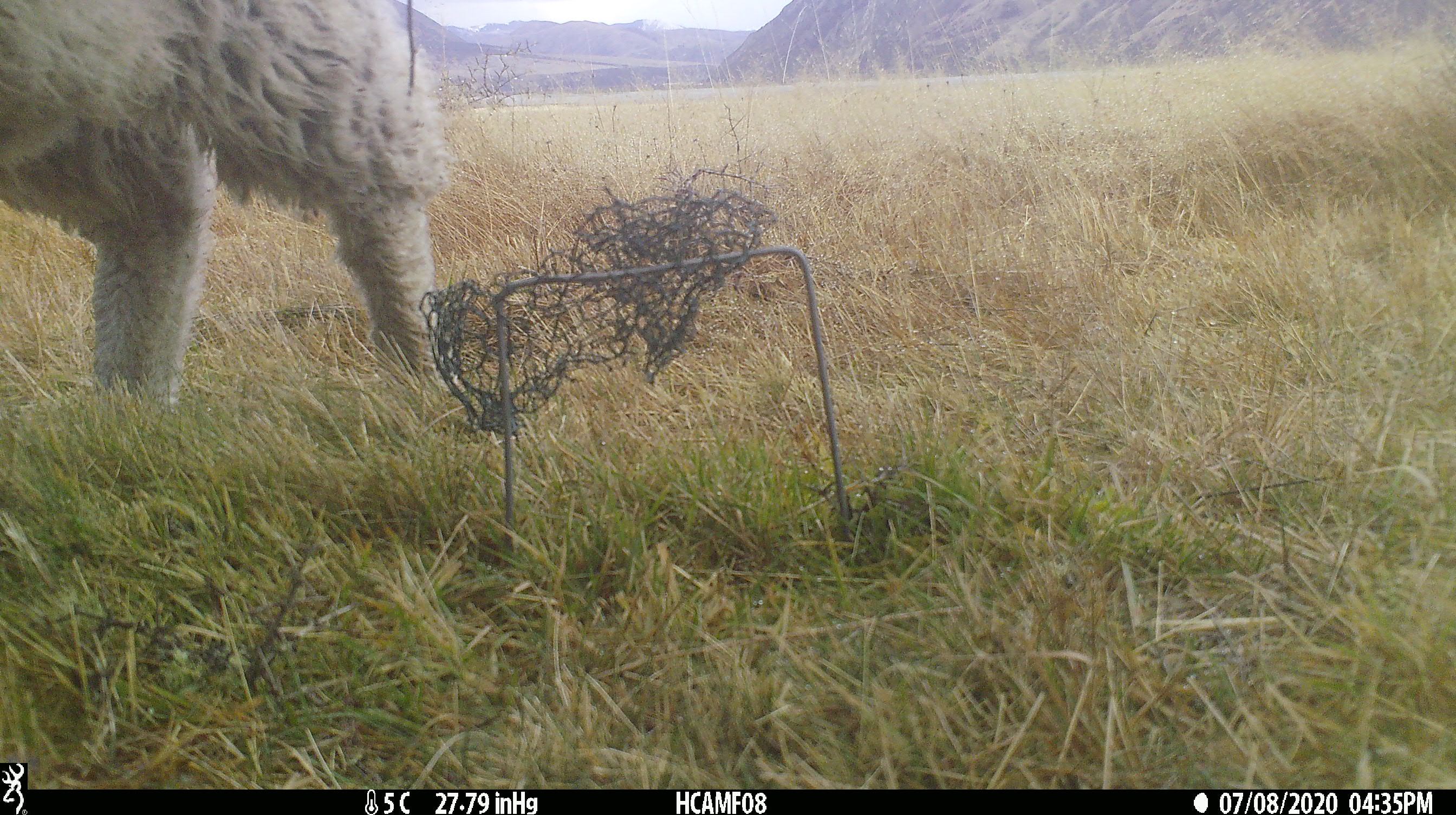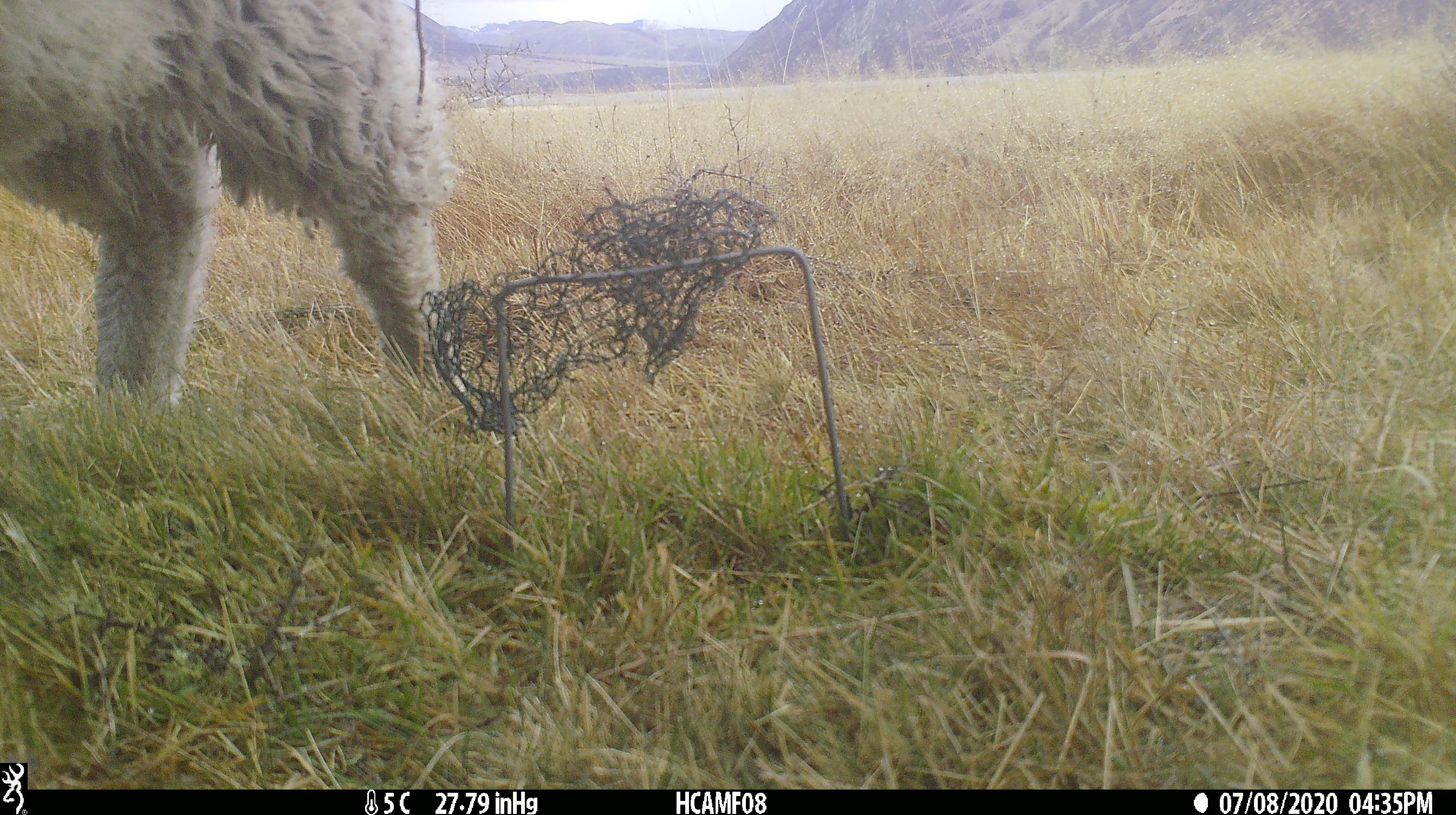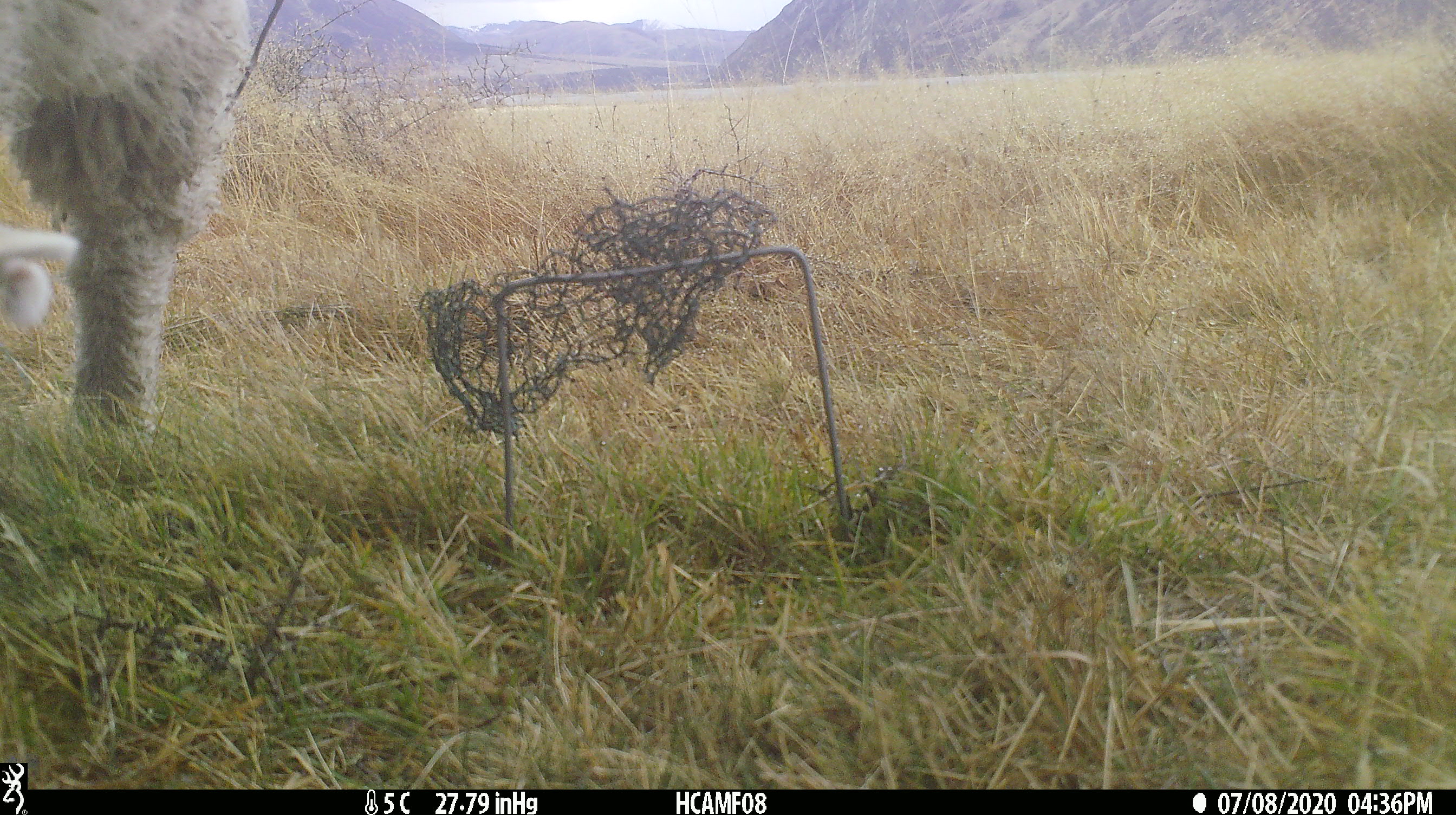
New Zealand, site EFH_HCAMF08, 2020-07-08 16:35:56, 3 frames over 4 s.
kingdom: Animalia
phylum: Chordata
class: Mammalia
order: Artiodactyla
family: Bovidae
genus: Ovis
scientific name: Ovis aries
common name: domestic sheep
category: sheep